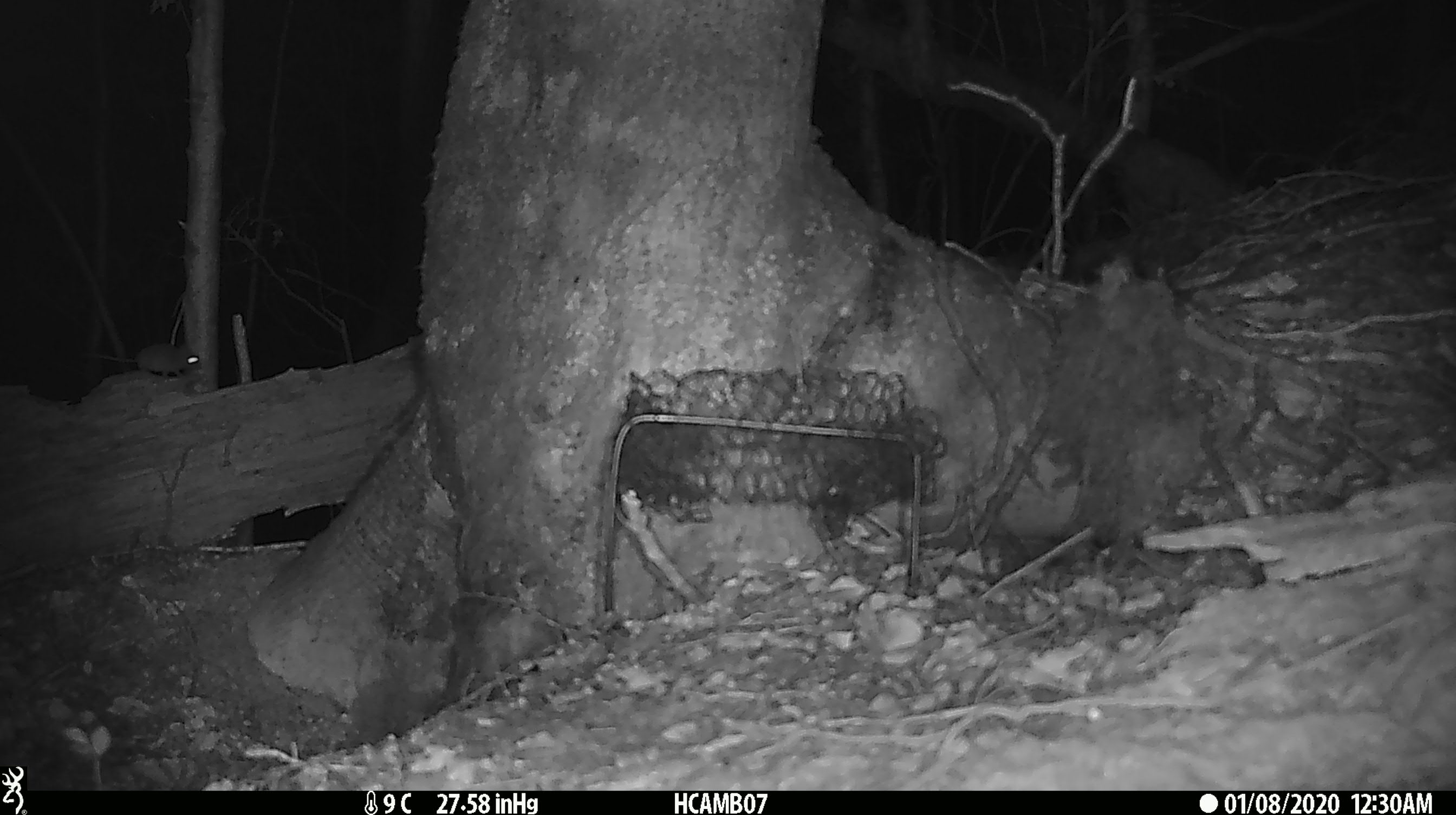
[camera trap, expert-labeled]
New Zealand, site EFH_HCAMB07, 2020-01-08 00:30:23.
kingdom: Animalia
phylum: Chordata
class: Mammalia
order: Rodentia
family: Muridae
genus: Mus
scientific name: Mus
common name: mouse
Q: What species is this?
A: Mouse (Mus).